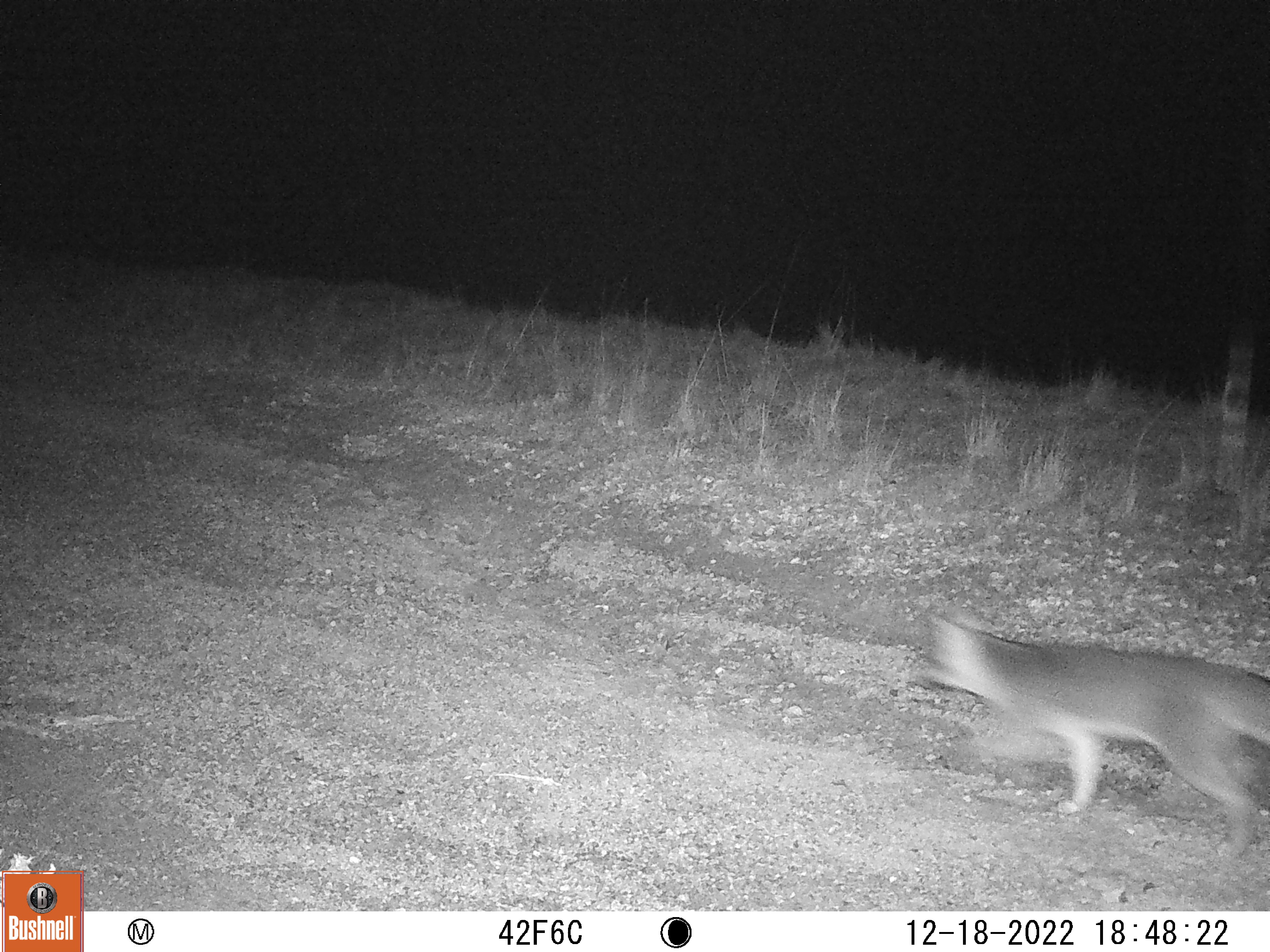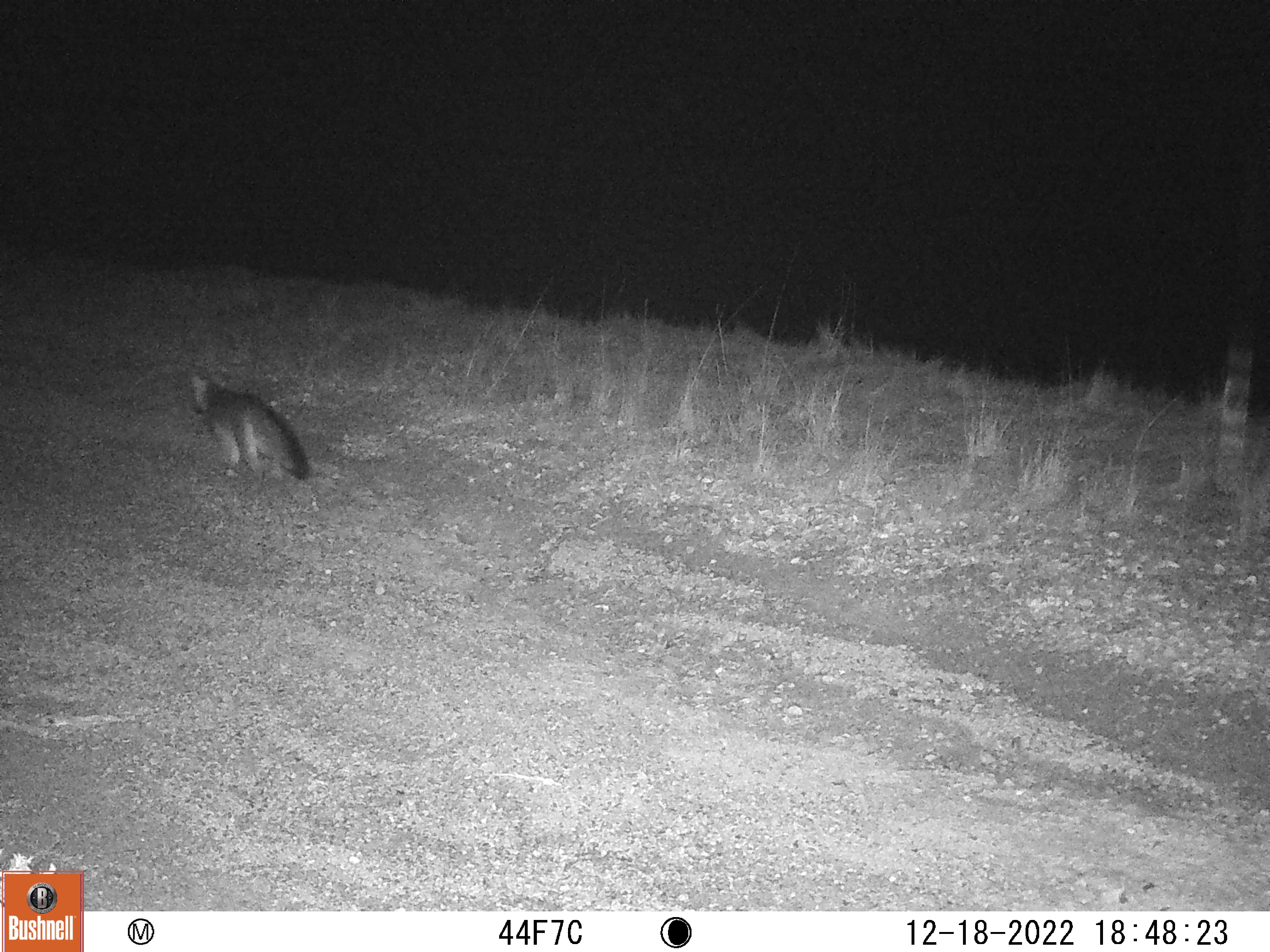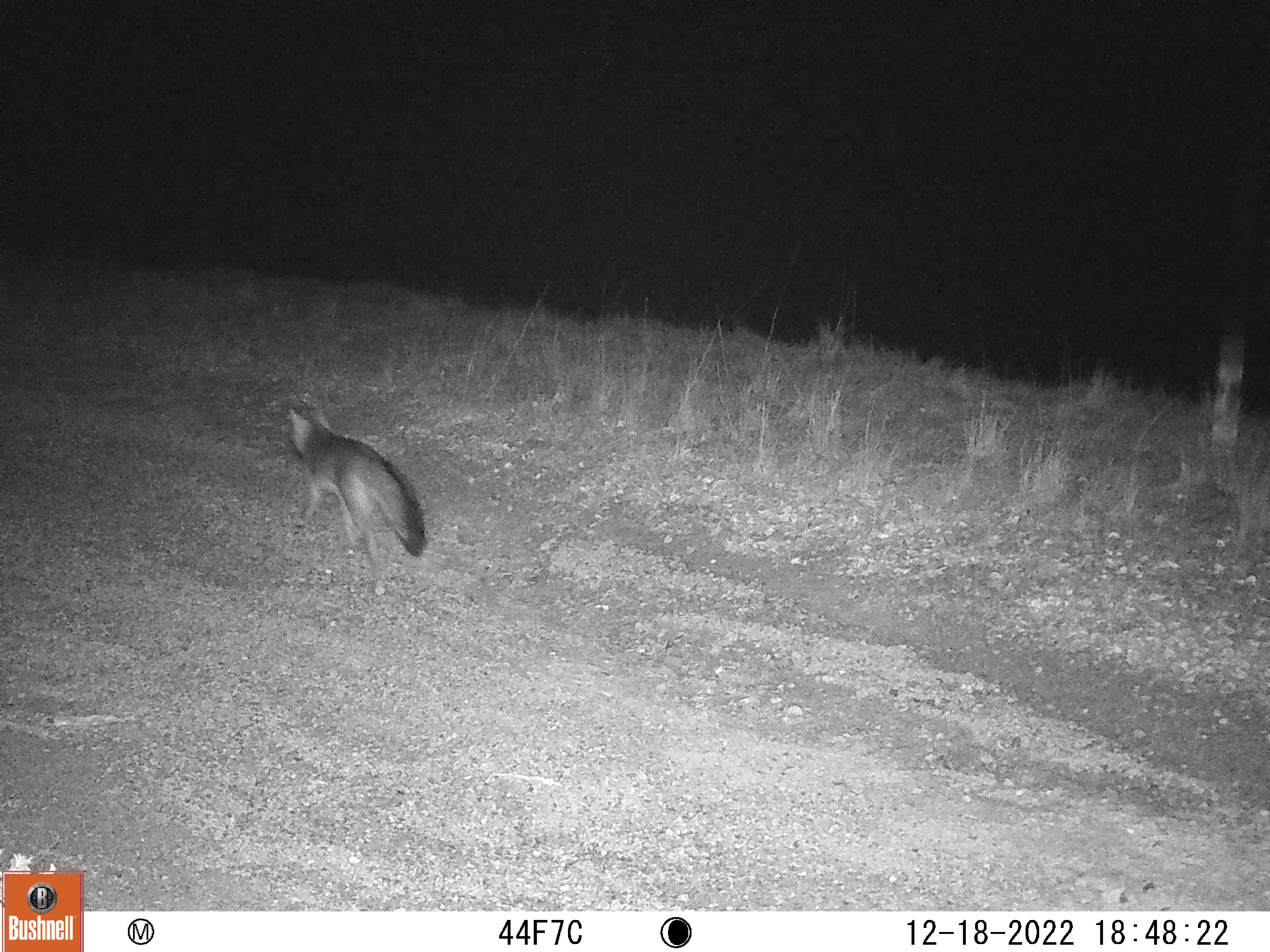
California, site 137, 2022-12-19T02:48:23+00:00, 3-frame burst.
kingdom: Animalia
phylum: Chordata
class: Mammalia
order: Carnivora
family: Canidae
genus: Urocyon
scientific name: Urocyon cinereoargenteus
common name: gray fox